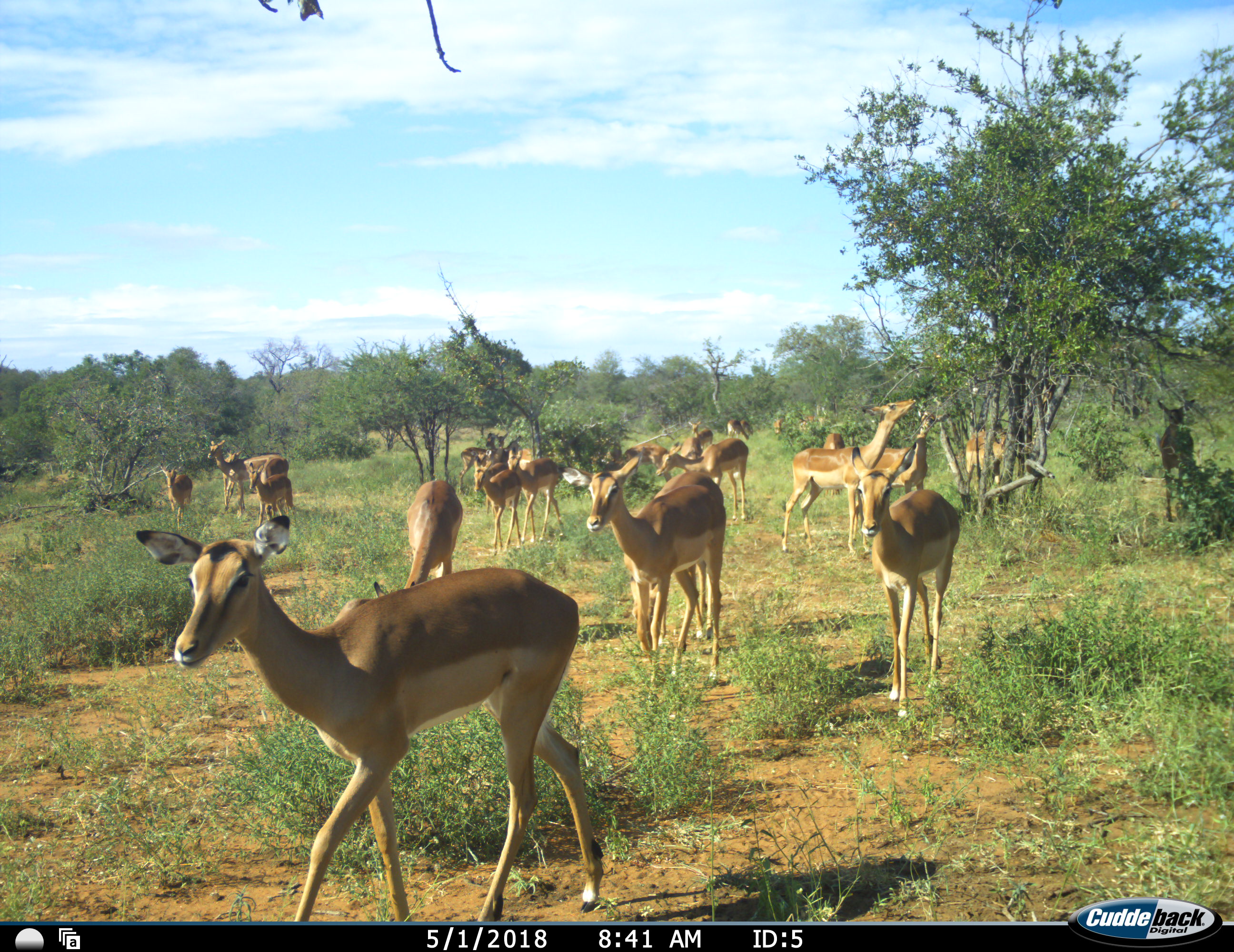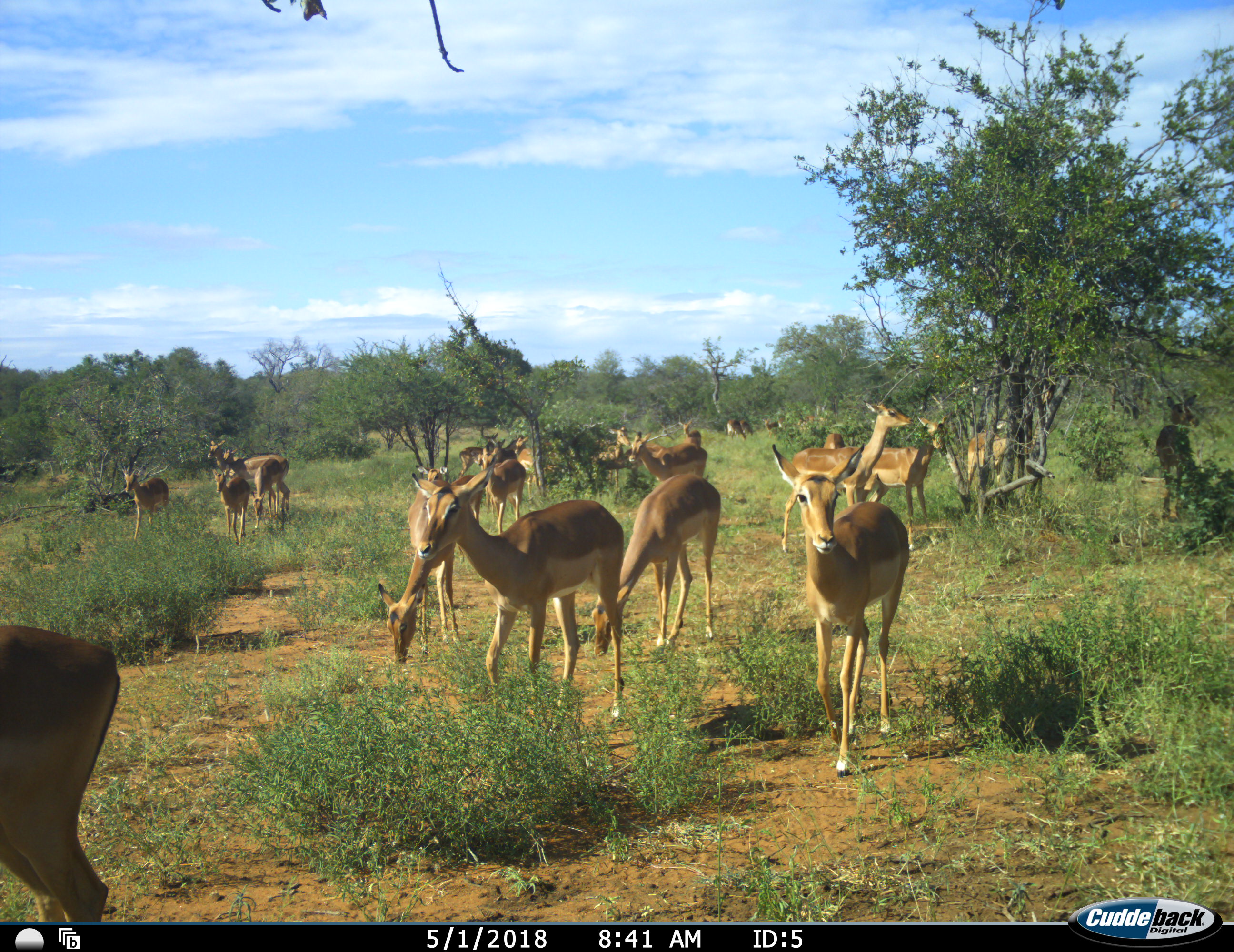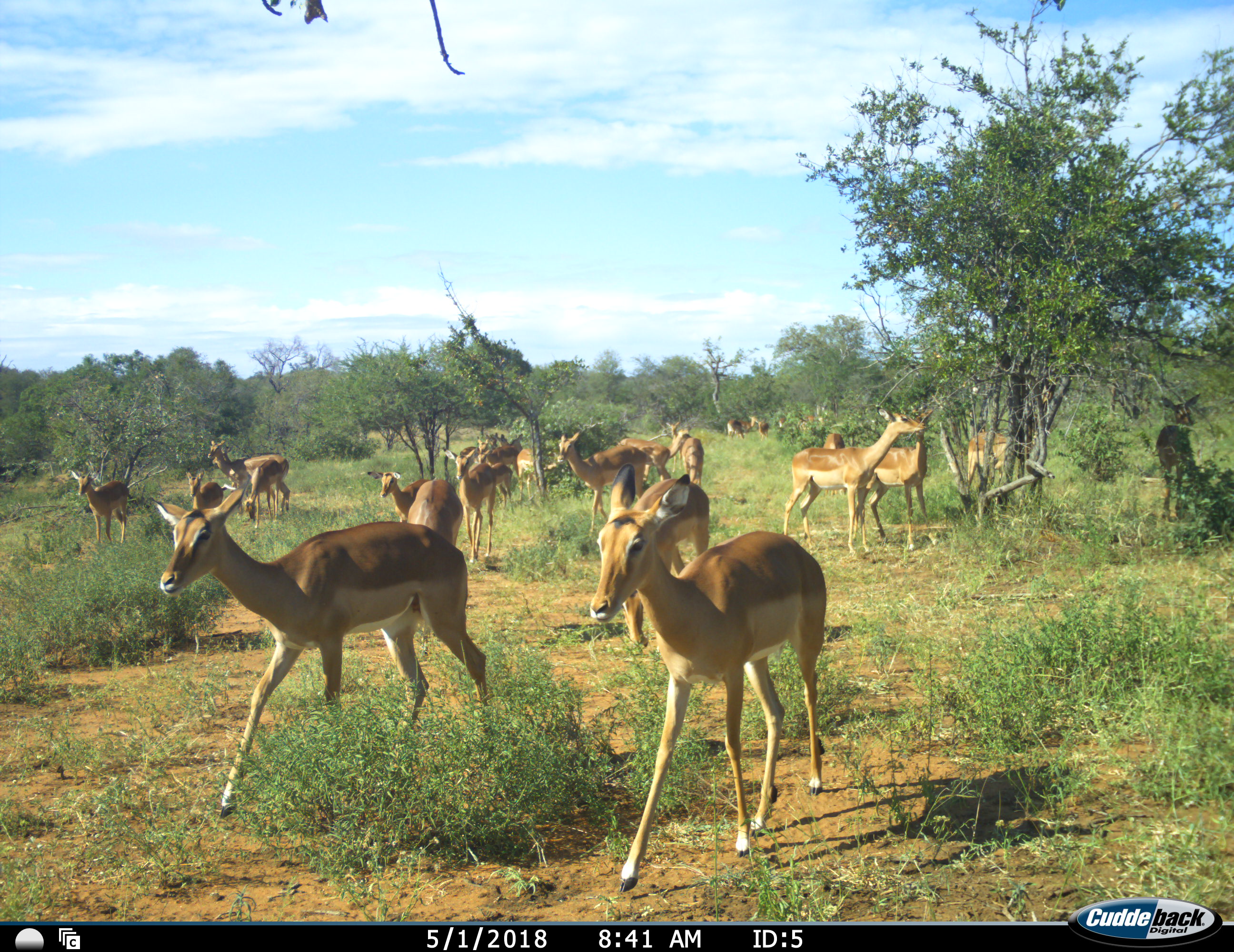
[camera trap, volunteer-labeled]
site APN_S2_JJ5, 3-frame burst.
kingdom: Animalia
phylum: Chordata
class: Mammalia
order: Artiodactyla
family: Bovidae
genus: Aepyceros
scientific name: Aepyceros melampus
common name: impala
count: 11-50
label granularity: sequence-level